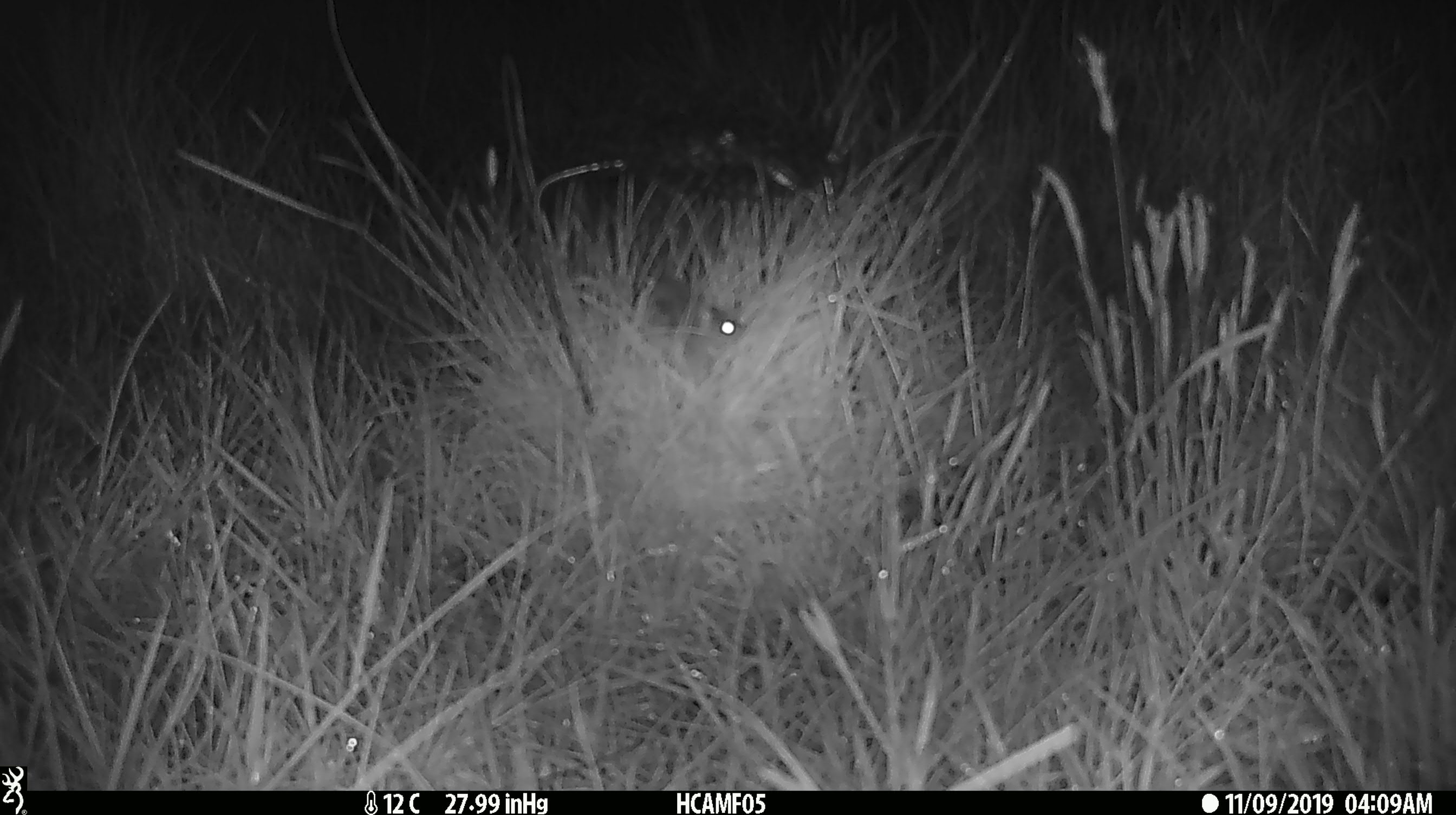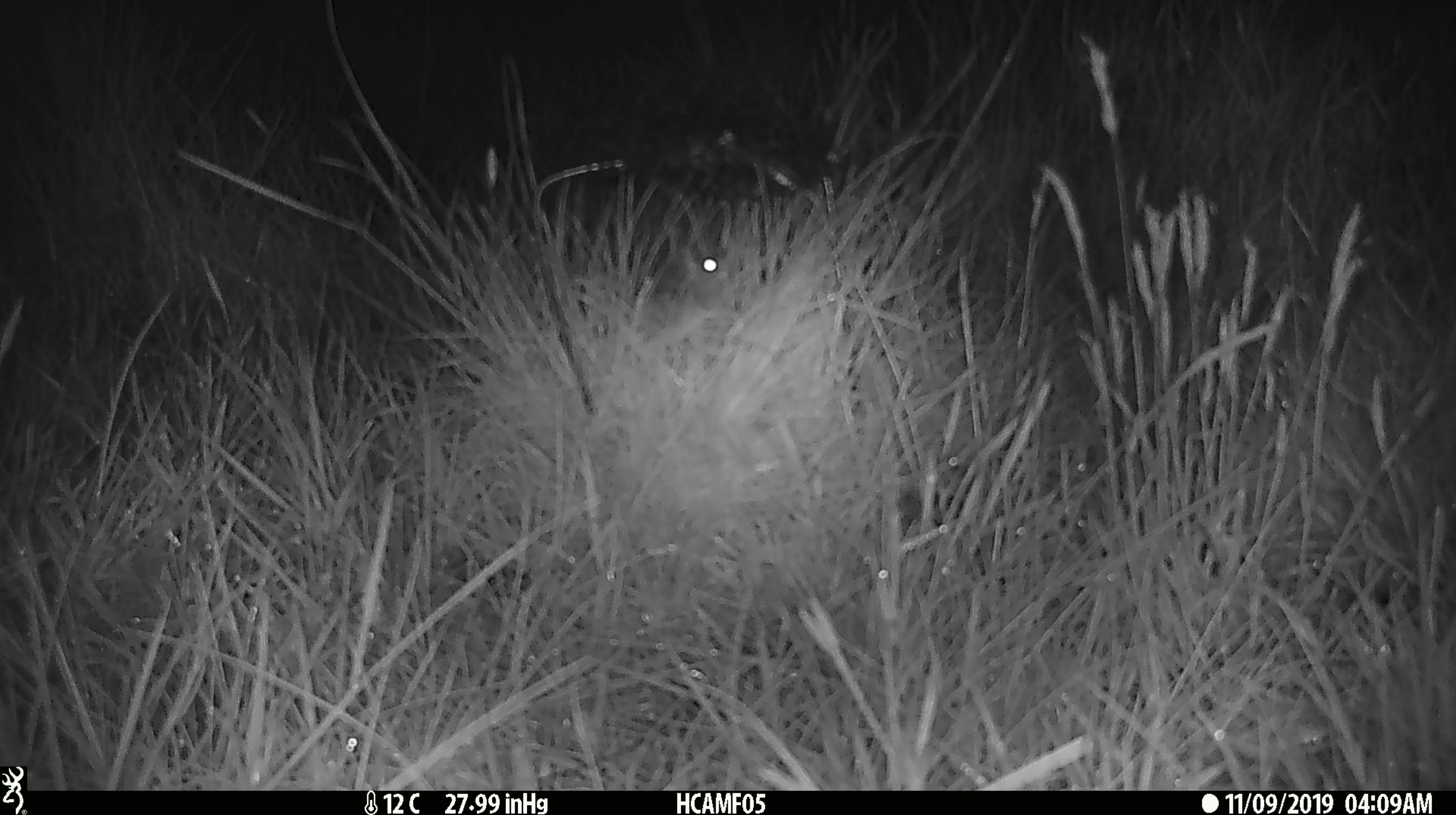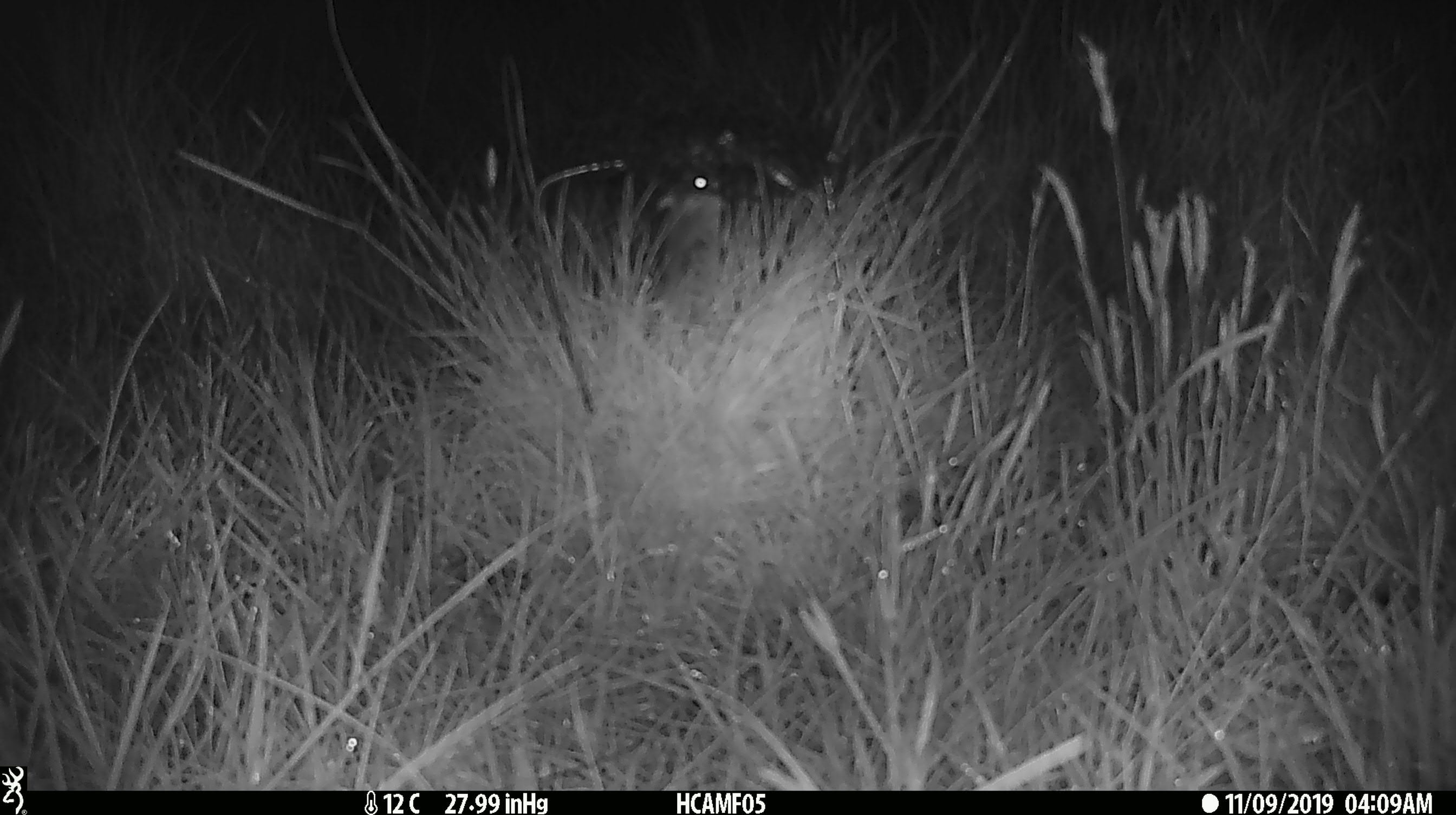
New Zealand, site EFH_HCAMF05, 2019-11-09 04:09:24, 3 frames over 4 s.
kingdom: Animalia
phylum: Chordata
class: Mammalia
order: Rodentia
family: Muridae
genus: Mus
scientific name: Mus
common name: mouse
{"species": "mouse (Mus)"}